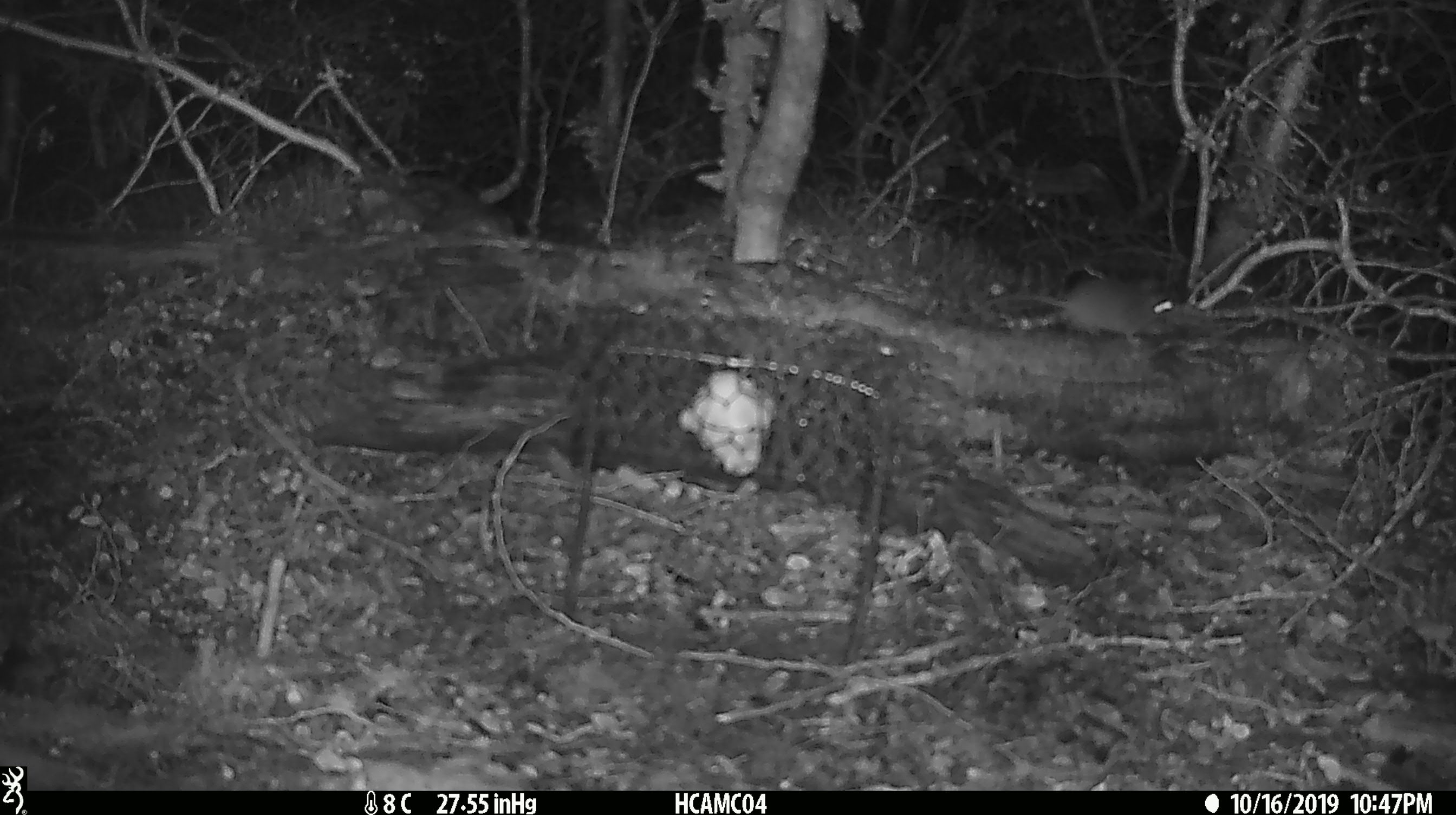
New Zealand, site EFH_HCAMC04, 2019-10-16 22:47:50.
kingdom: Animalia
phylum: Chordata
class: Mammalia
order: Rodentia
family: Muridae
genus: Mus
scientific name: Mus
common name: mouse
Mouse (Mus).